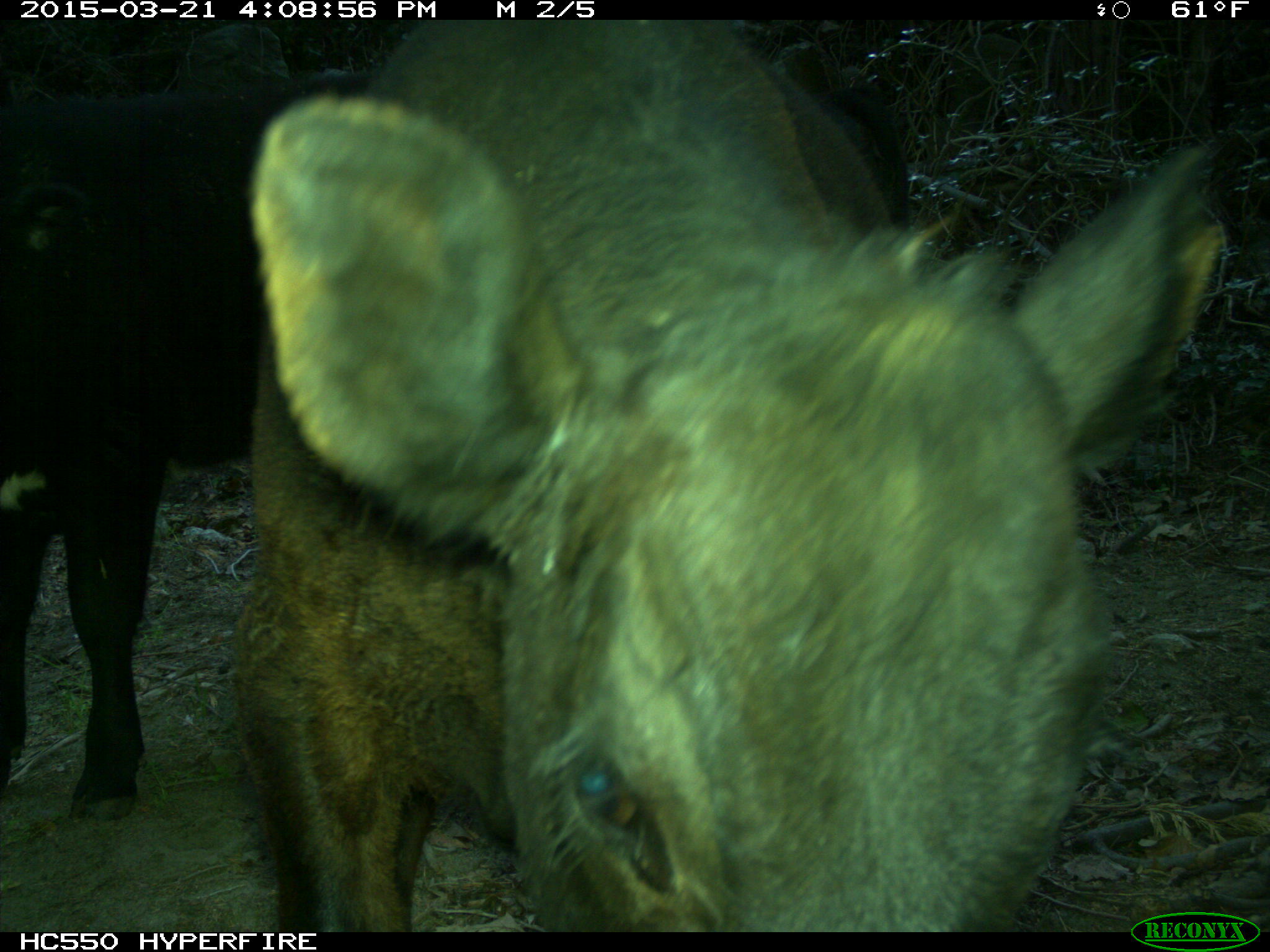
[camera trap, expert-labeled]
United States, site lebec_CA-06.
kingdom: Animalia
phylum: Chordata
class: Mammalia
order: Artiodactyla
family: Bovidae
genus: Bos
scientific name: Bos taurus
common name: domestic cow